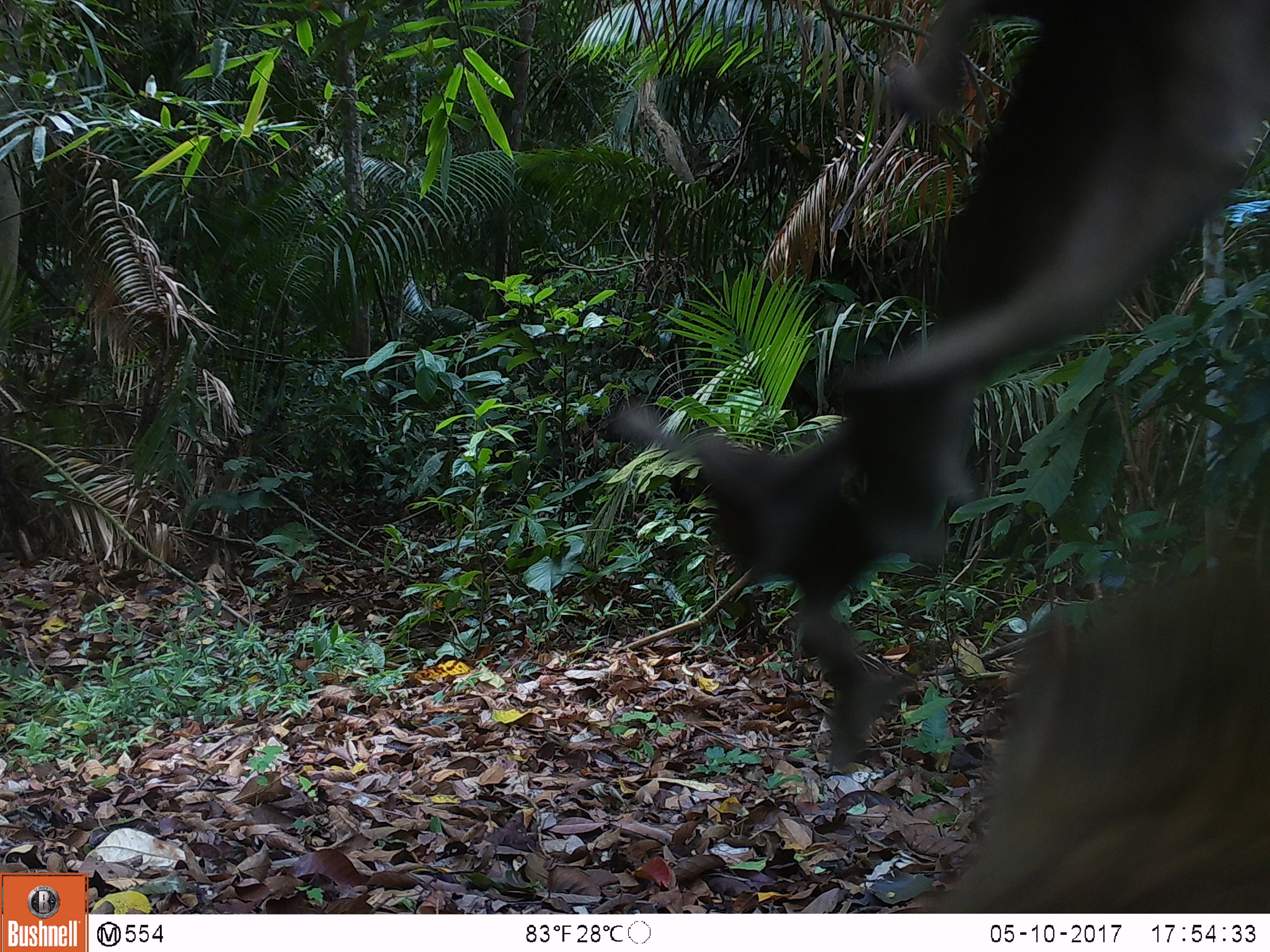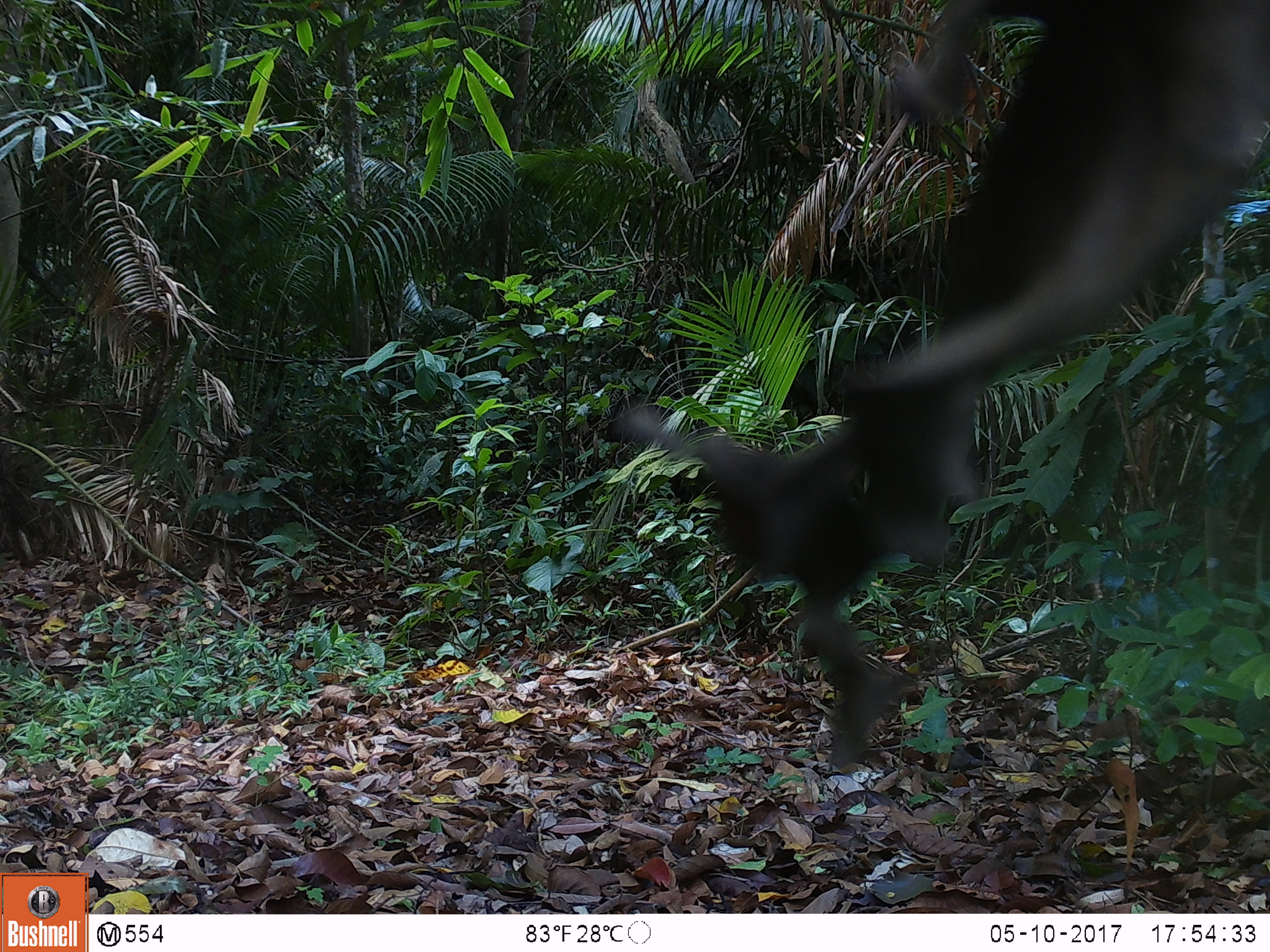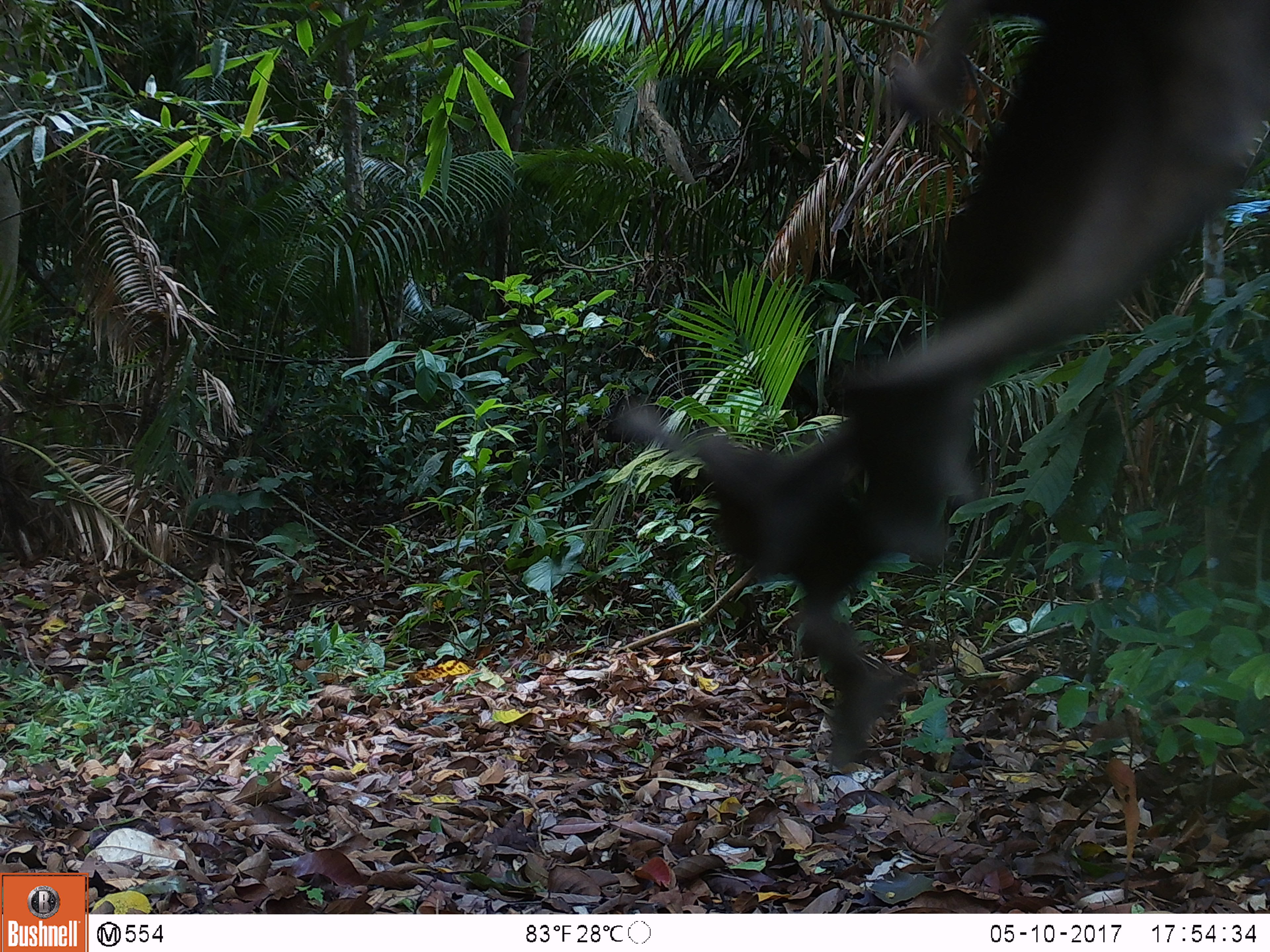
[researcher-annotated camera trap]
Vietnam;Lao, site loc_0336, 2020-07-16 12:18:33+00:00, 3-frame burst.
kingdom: Animalia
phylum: Chordata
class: Mammalia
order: Primates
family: Cercopithecidae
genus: Macaca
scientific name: Macaca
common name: macaques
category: assam or rhesus macaque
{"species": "assam or rhesus macaque (macaques) (Macaca)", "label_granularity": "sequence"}